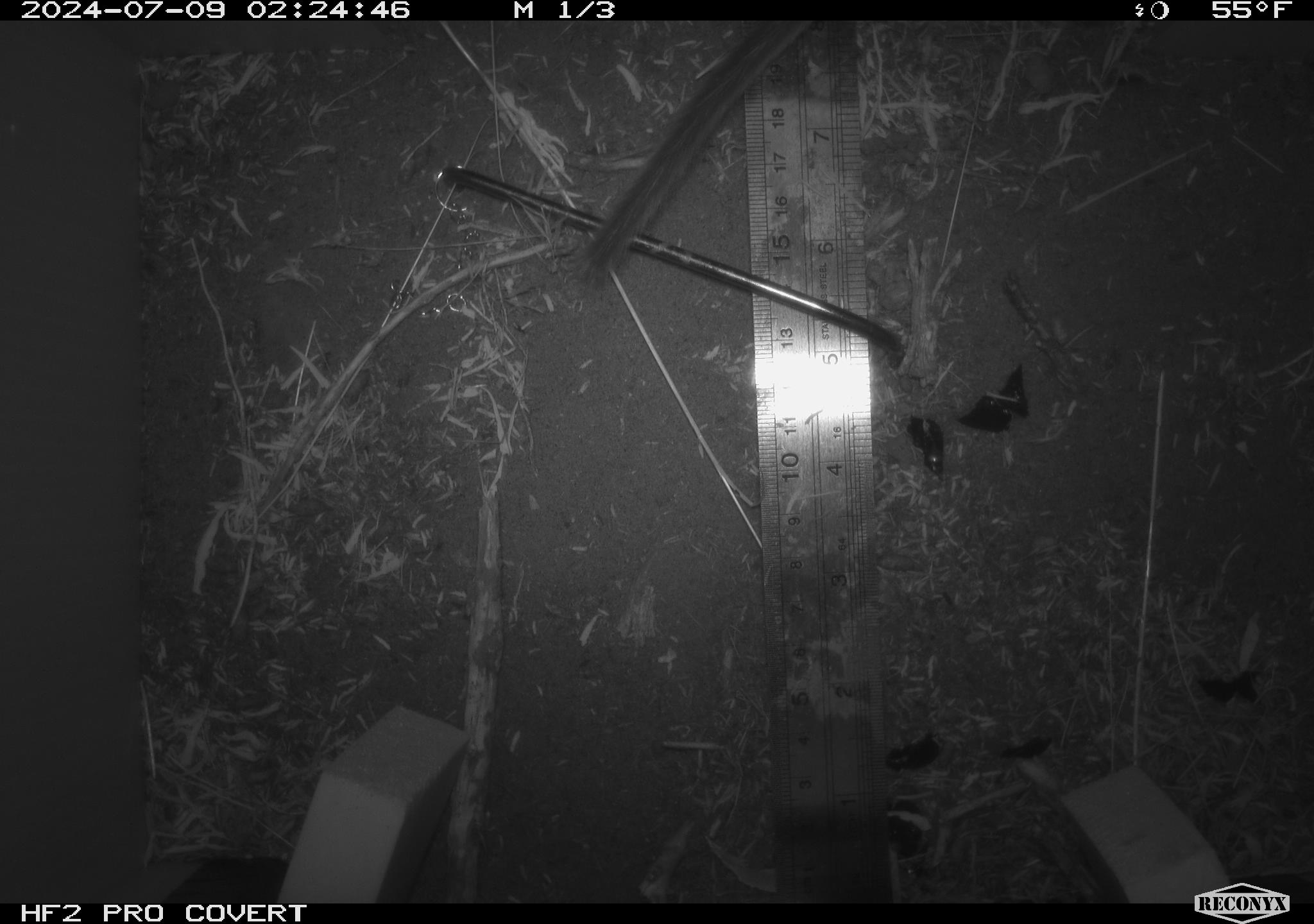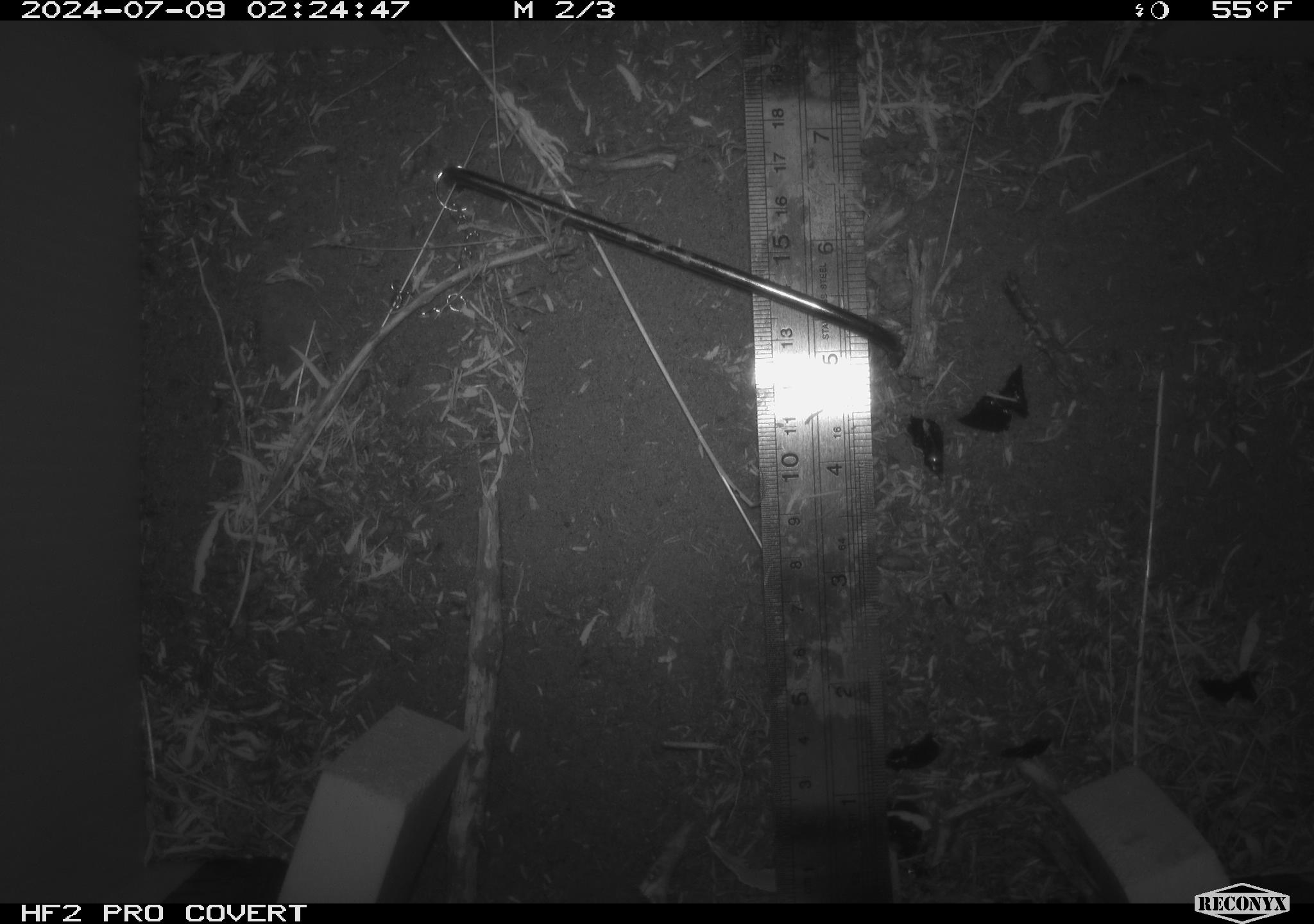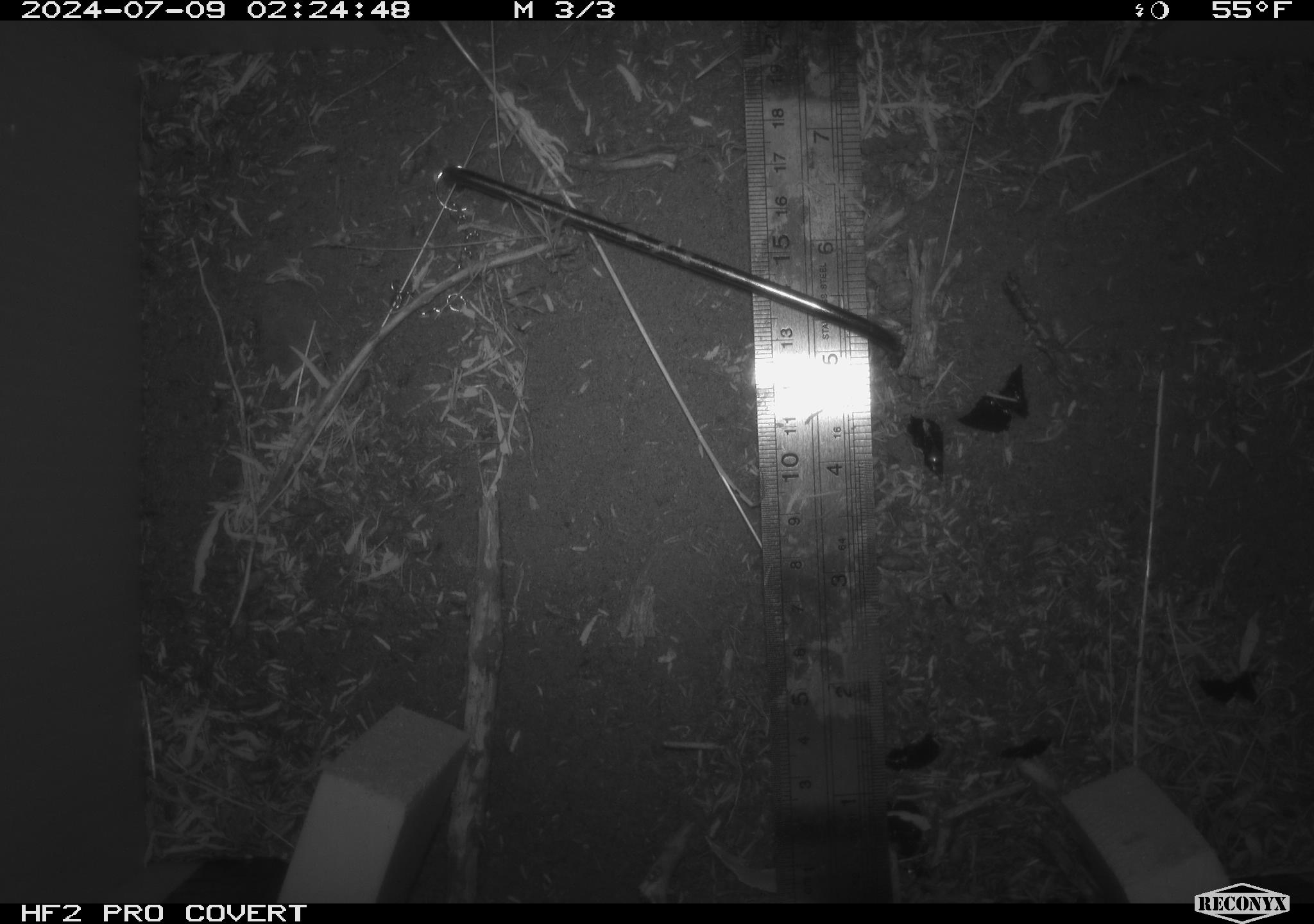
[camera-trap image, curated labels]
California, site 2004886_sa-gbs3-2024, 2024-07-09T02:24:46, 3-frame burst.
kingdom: Animalia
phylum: Chordata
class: Mammalia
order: Rodentia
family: Cricetidae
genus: Neotoma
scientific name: Neotoma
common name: pack rat or woodrat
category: neotoma species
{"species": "neotoma species (pack rat or woodrat) (Neotoma)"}